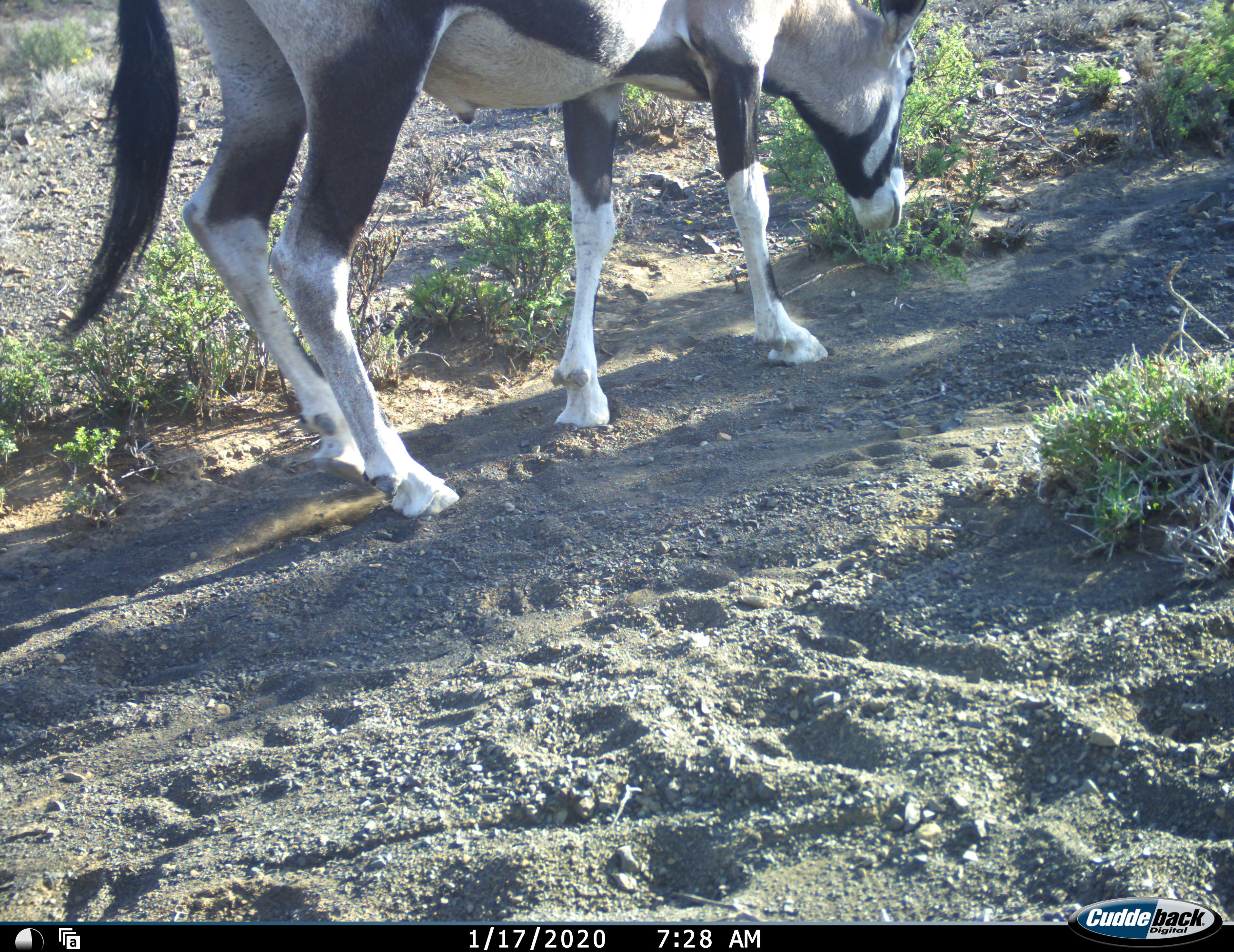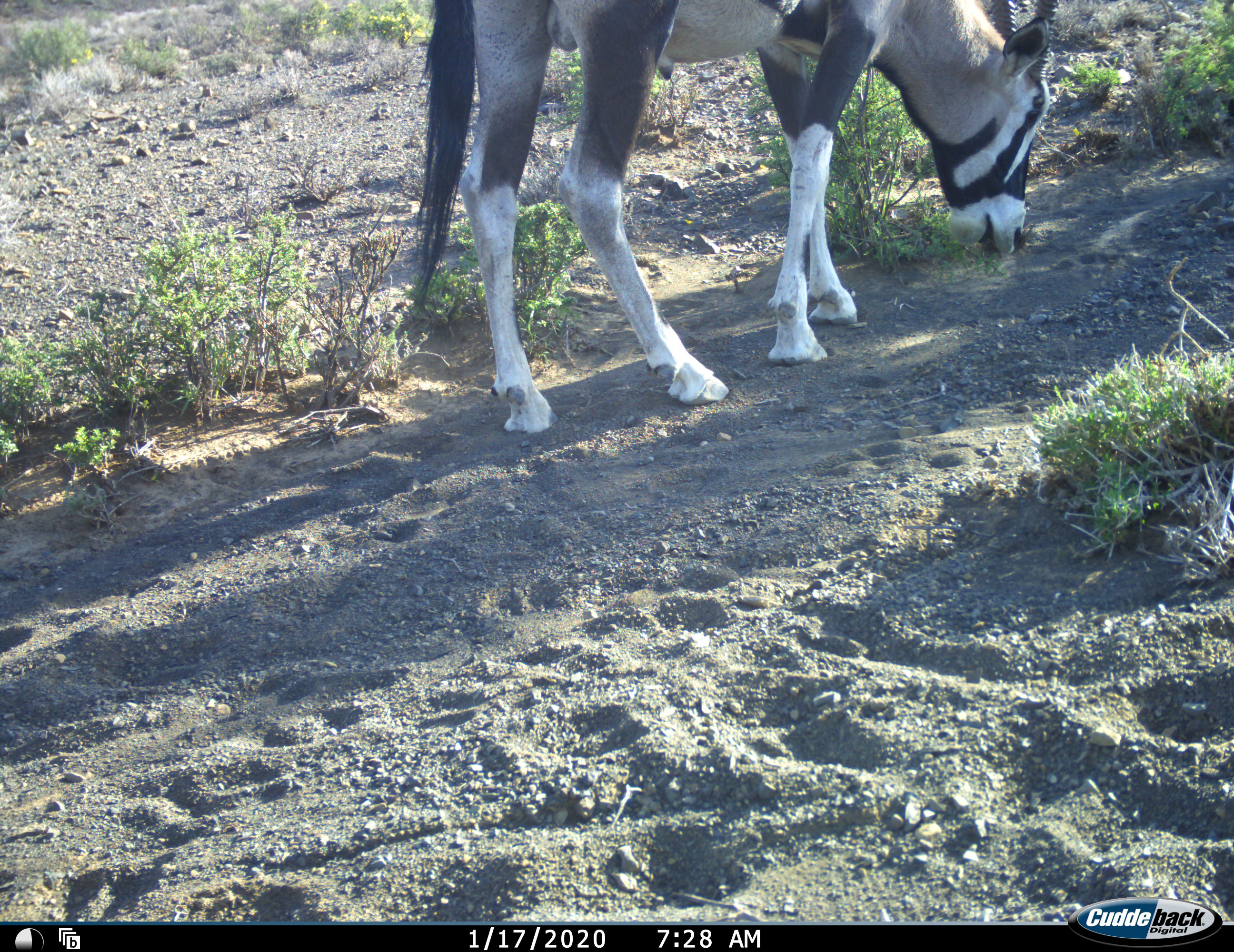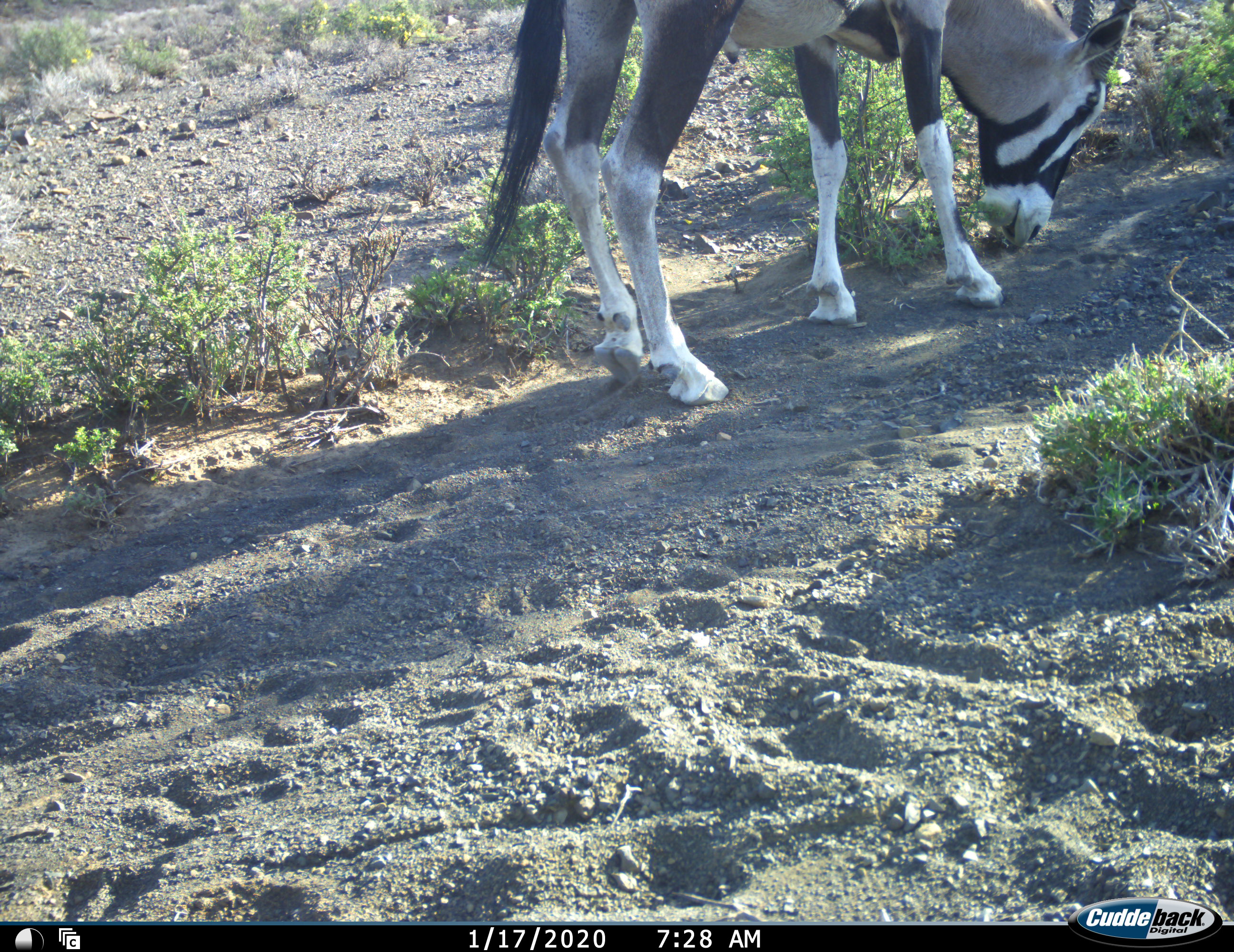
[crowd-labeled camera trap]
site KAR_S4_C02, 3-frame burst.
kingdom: Animalia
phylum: Chordata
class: Mammalia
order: Artiodactyla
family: Bovidae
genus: Oryx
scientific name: Oryx gazella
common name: gemsbok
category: oryx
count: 1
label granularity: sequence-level